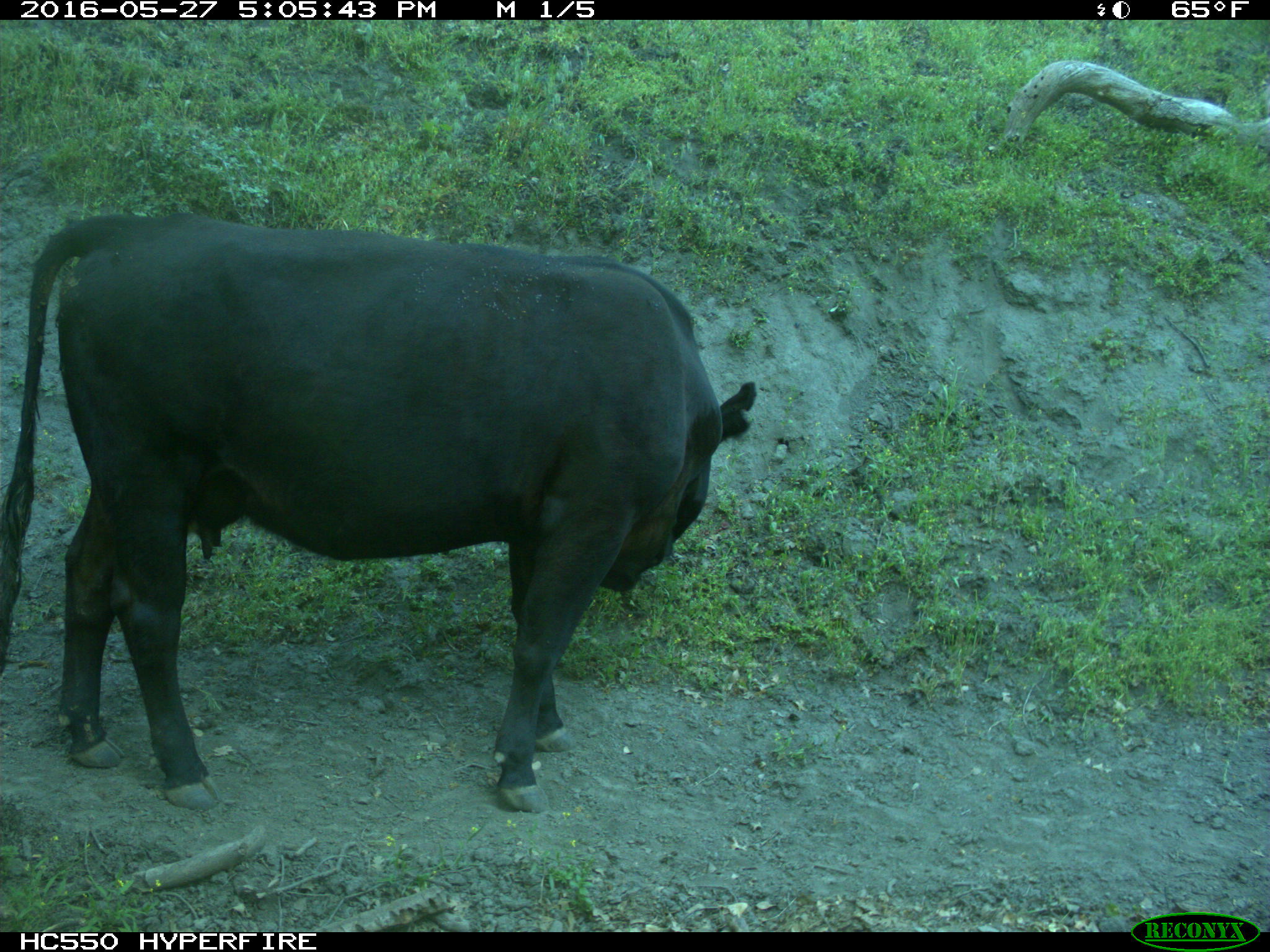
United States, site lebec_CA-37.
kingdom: Animalia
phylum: Chordata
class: Mammalia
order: Artiodactyla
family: Bovidae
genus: Bos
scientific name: Bos taurus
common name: domestic cow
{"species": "Bos taurus (domestic cow)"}